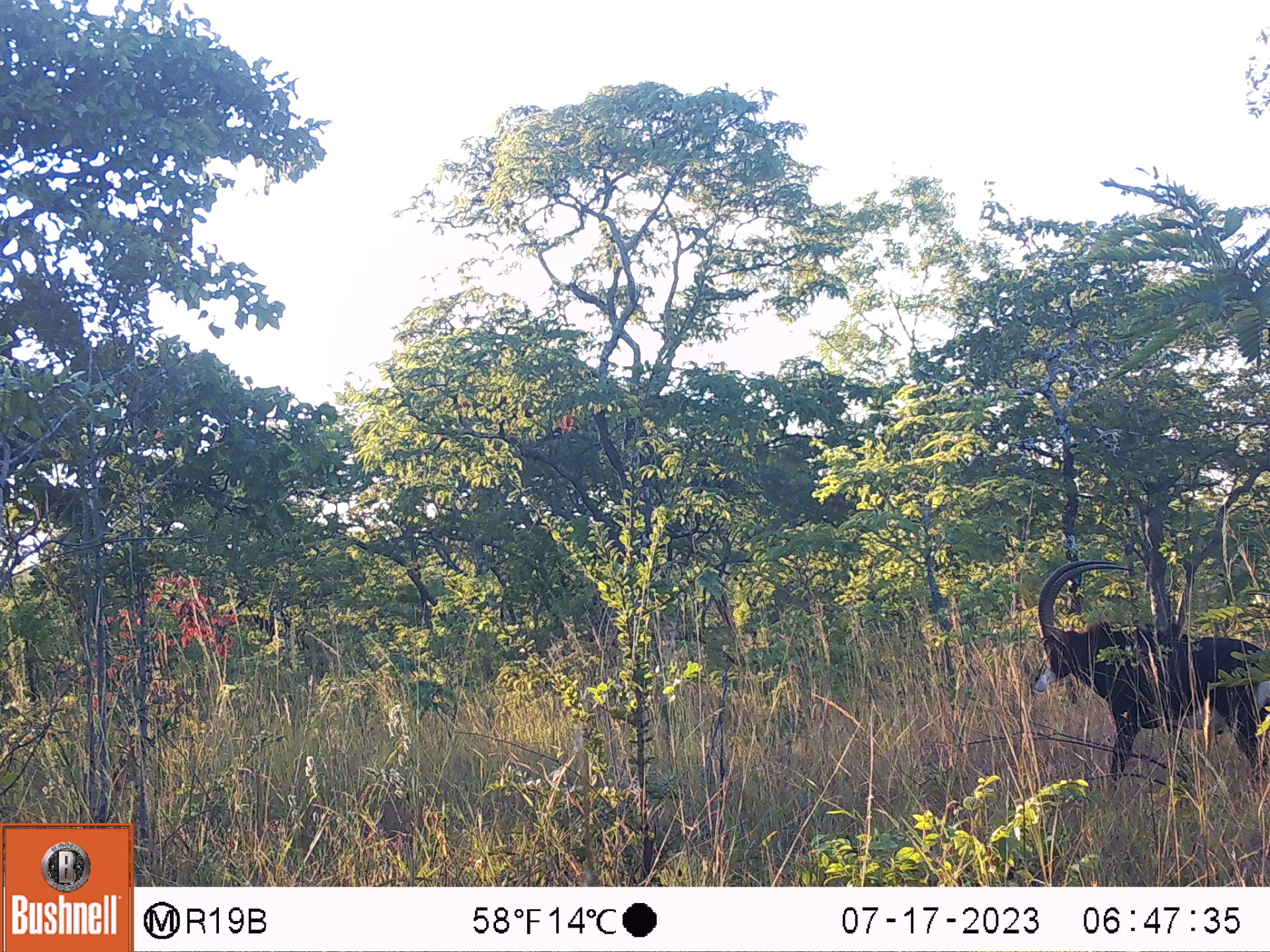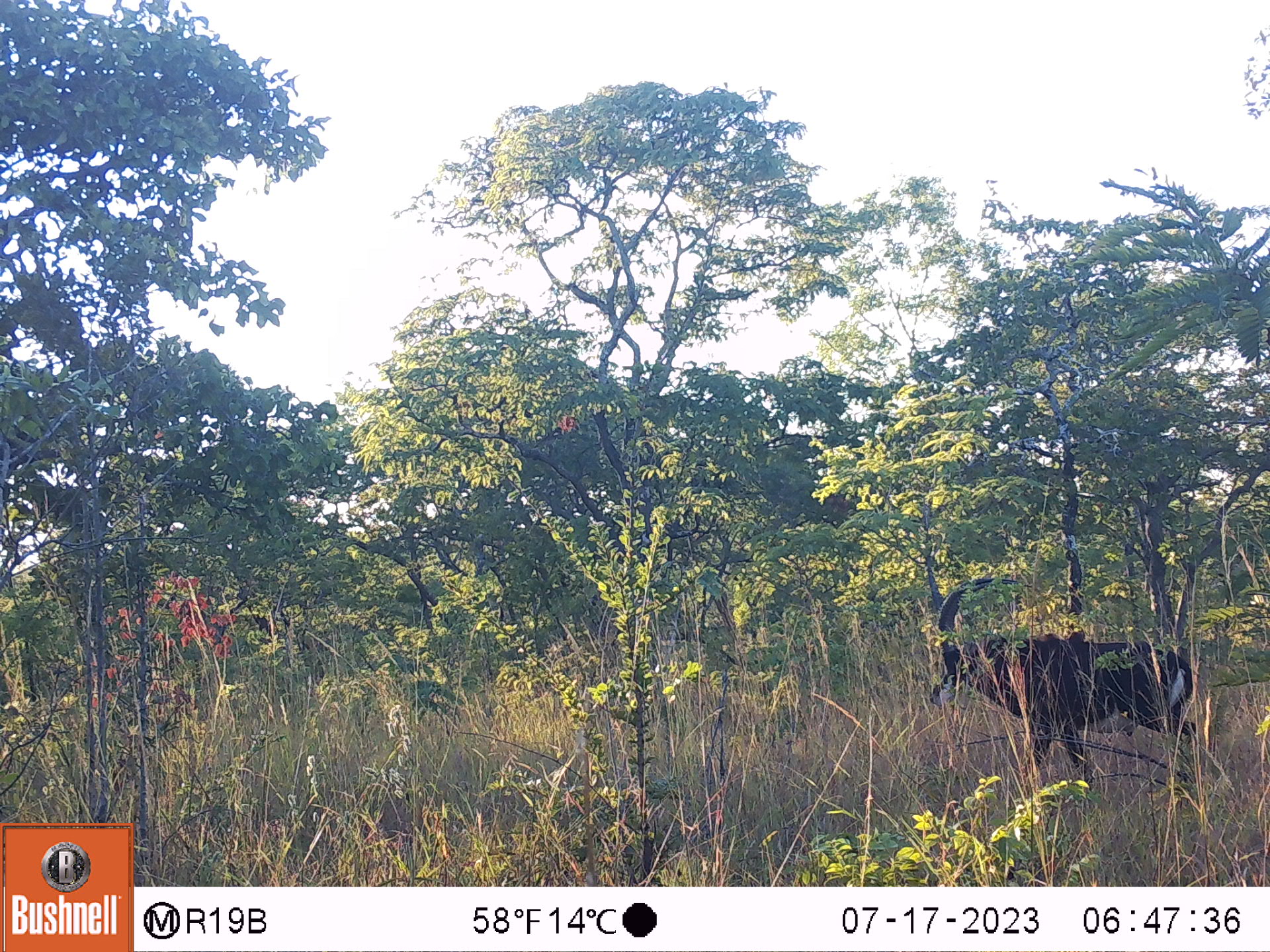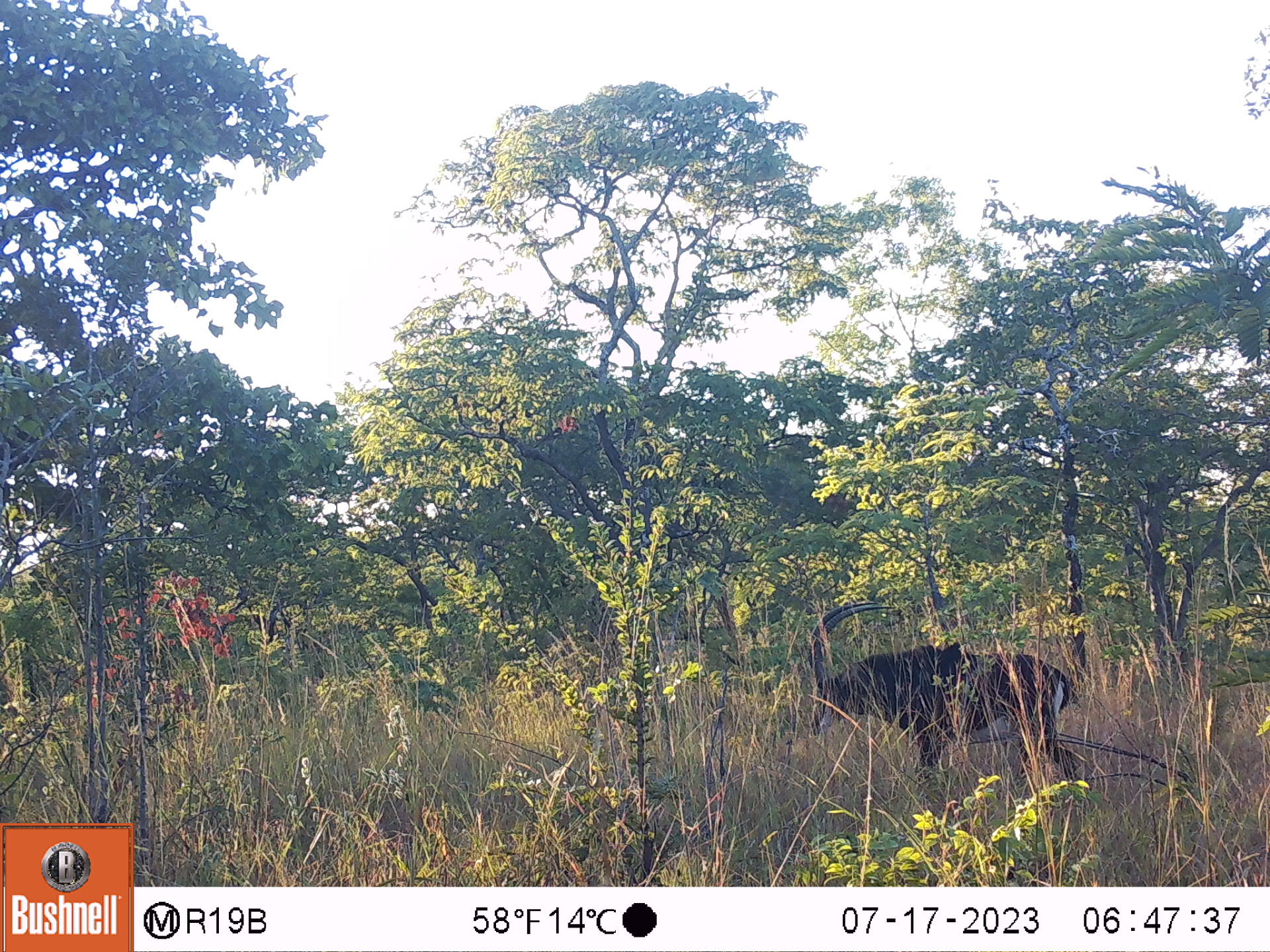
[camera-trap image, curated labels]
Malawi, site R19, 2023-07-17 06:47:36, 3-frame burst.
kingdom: Animalia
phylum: Chordata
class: Mammalia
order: Artiodactyla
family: Bovidae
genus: Hippotragus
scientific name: Hippotragus niger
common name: sable antelope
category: sable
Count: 1.